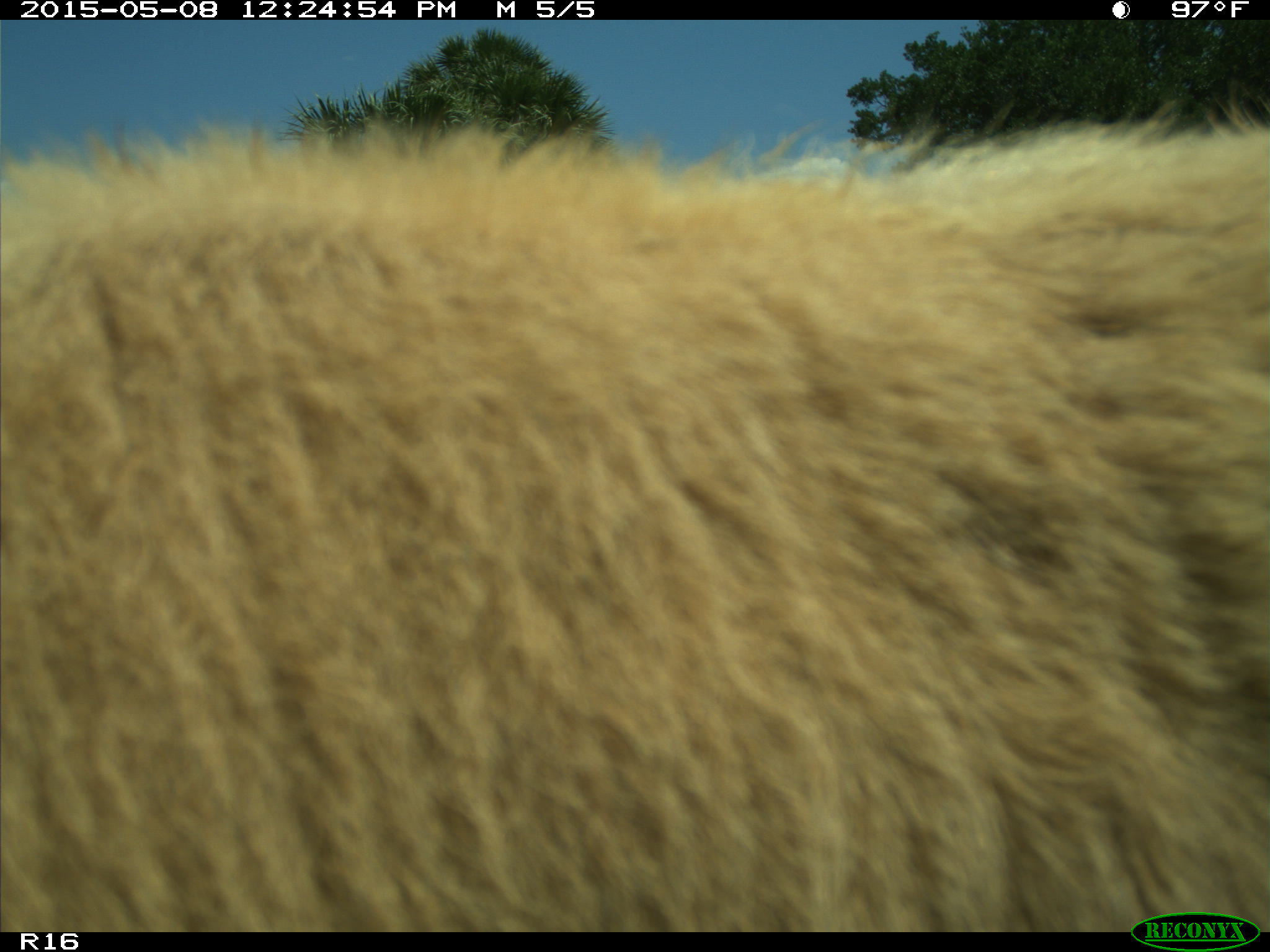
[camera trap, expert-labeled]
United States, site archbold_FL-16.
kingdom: Animalia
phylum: Chordata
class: Mammalia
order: Artiodactyla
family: Bovidae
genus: Bos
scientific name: Bos taurus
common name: domestic cow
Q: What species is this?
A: Bos taurus (domestic cow).